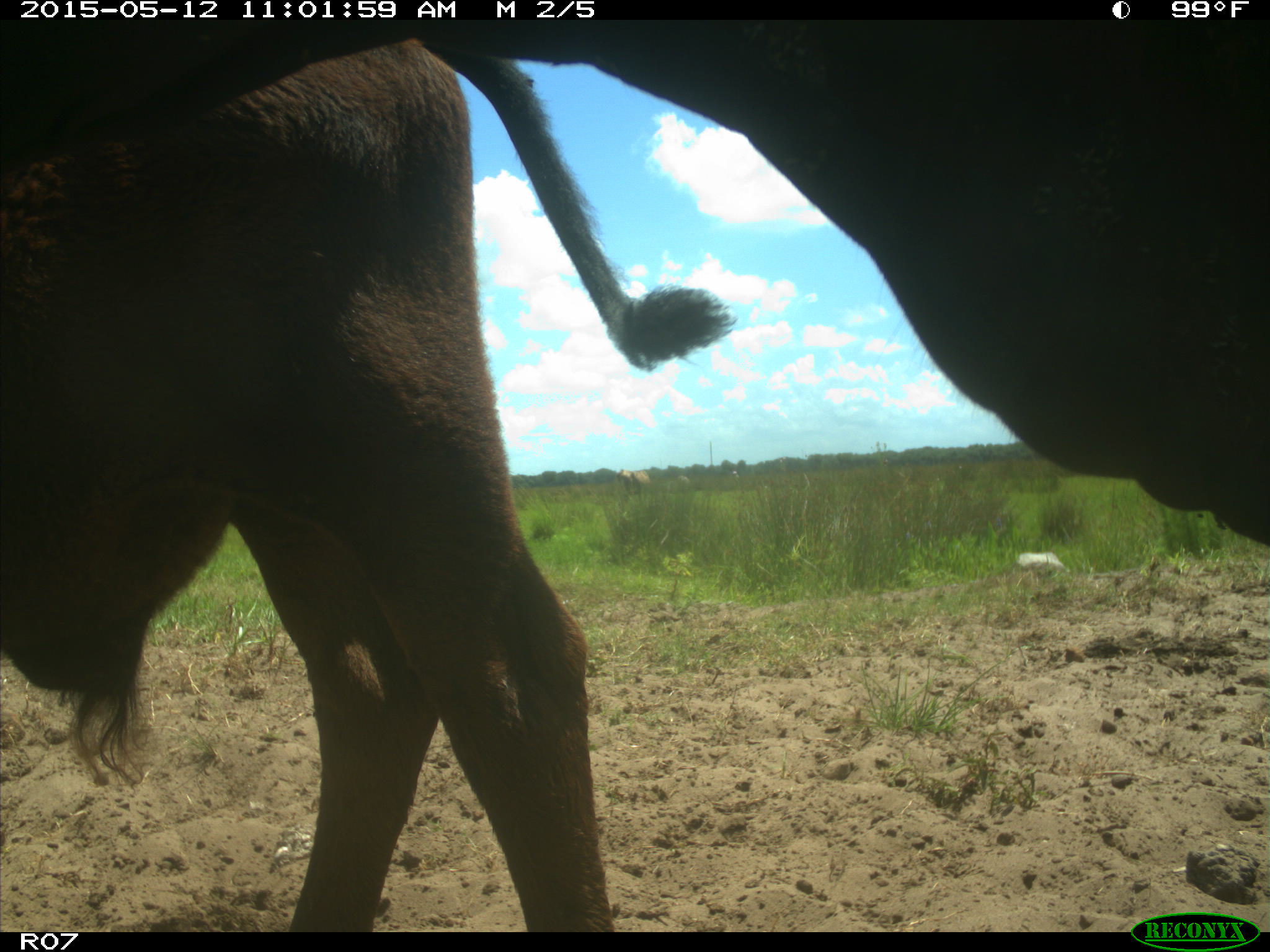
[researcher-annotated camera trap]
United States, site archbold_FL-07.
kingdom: Animalia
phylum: Chordata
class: Mammalia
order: Artiodactyla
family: Bovidae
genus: Bos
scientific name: Bos taurus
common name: domestic cow